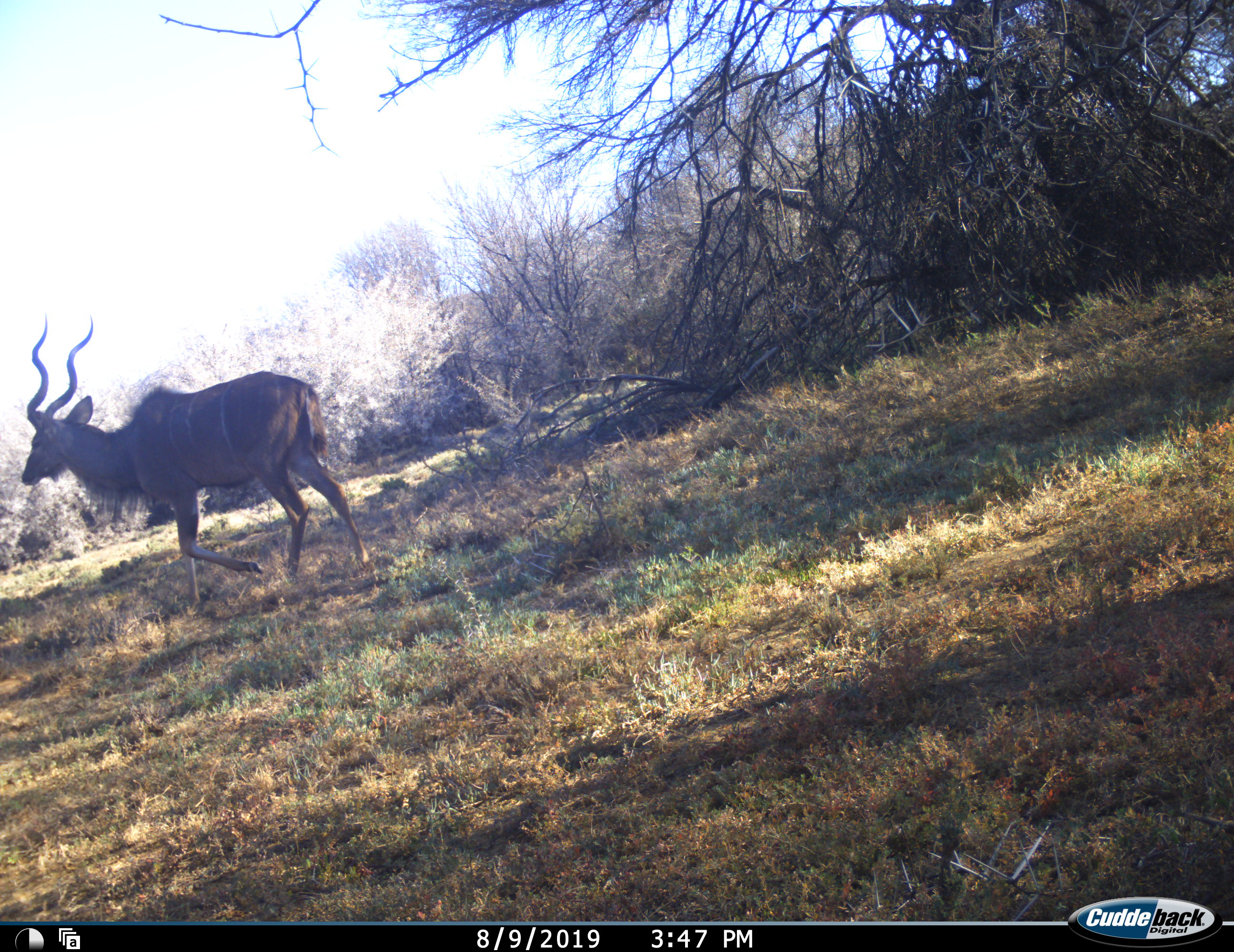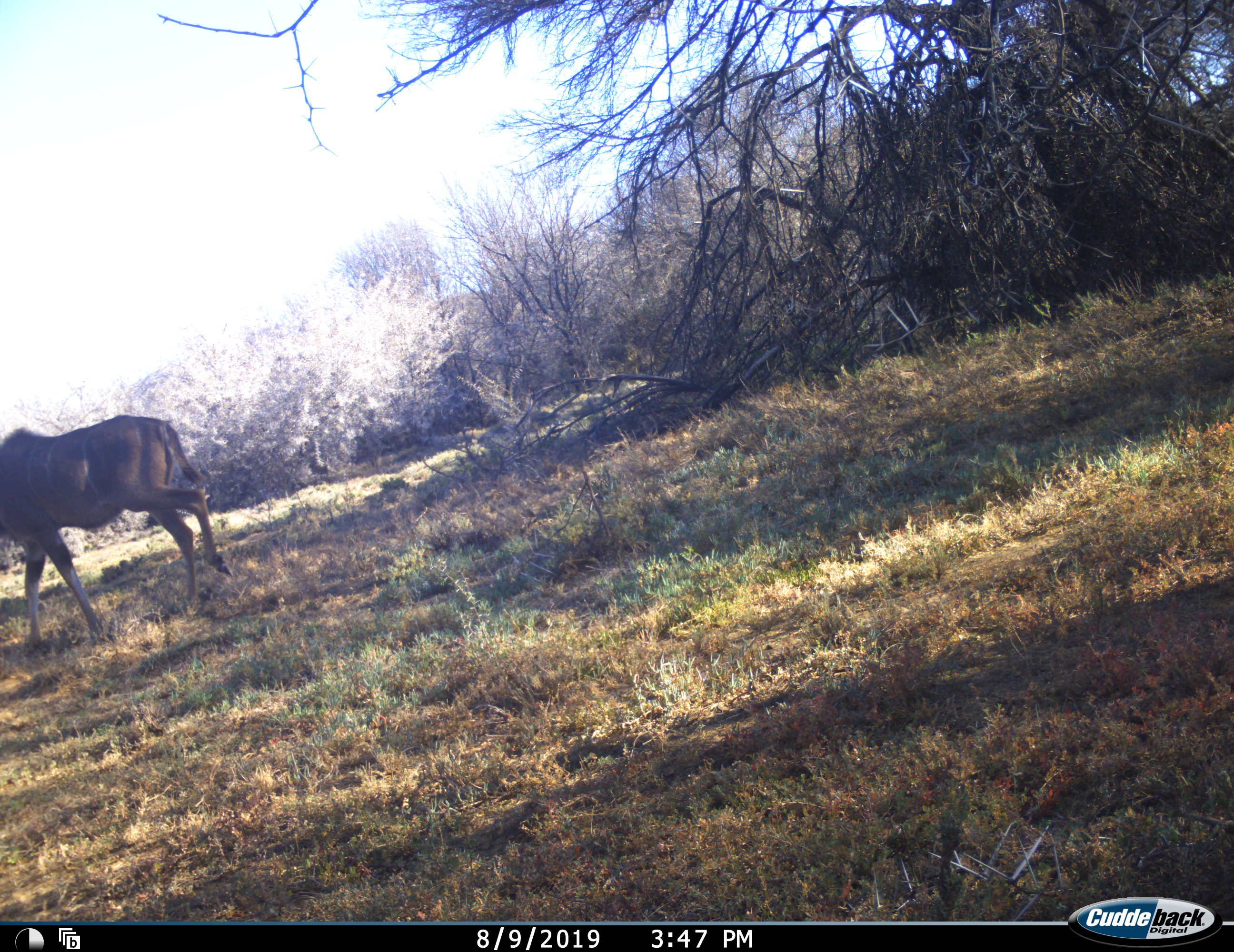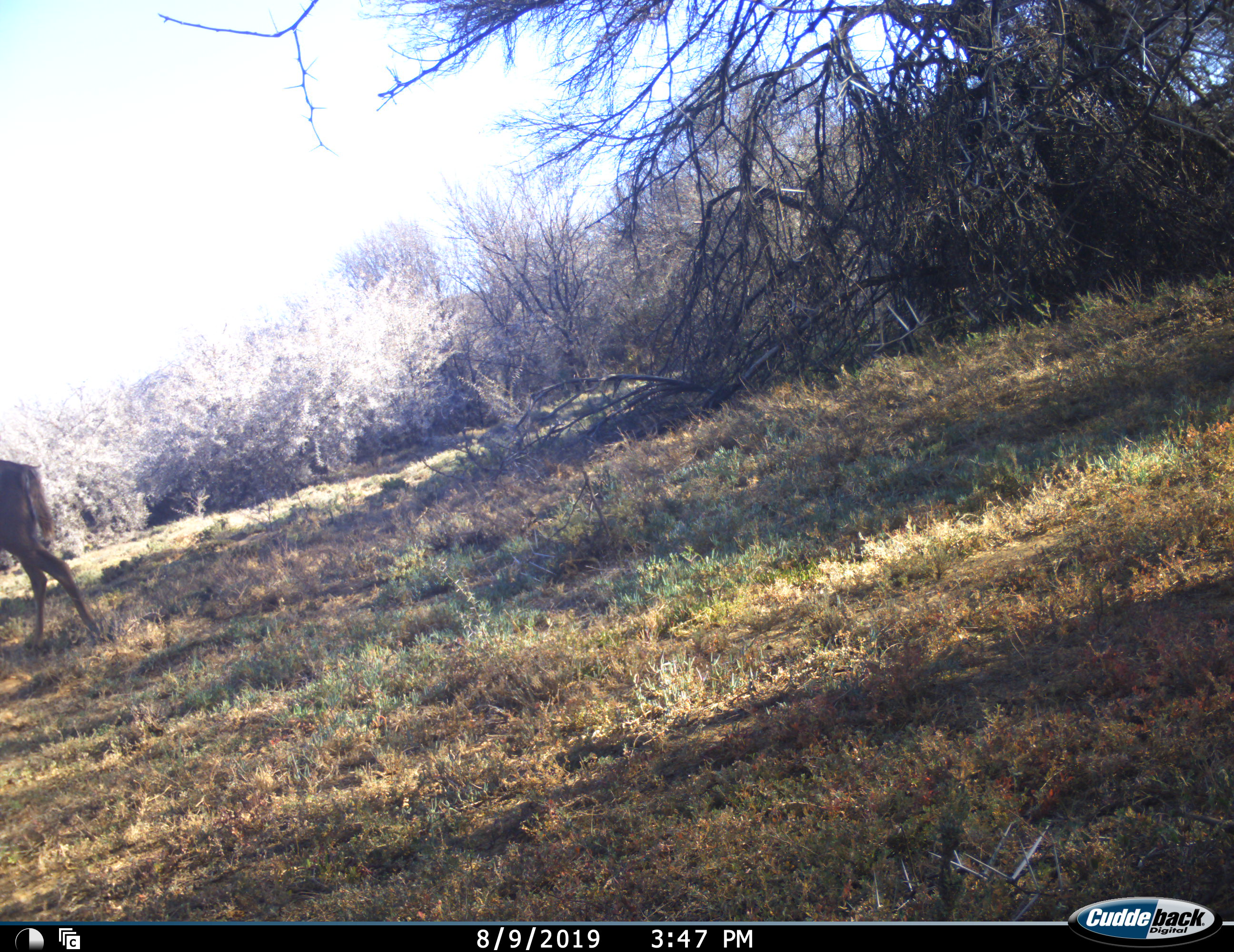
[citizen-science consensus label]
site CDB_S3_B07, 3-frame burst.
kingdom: Animalia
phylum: Chordata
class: Mammalia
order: Artiodactyla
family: Bovidae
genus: Tragelaphus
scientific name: Tragelaphus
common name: kudu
Kudu (Tragelaphus), count 1. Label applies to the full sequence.